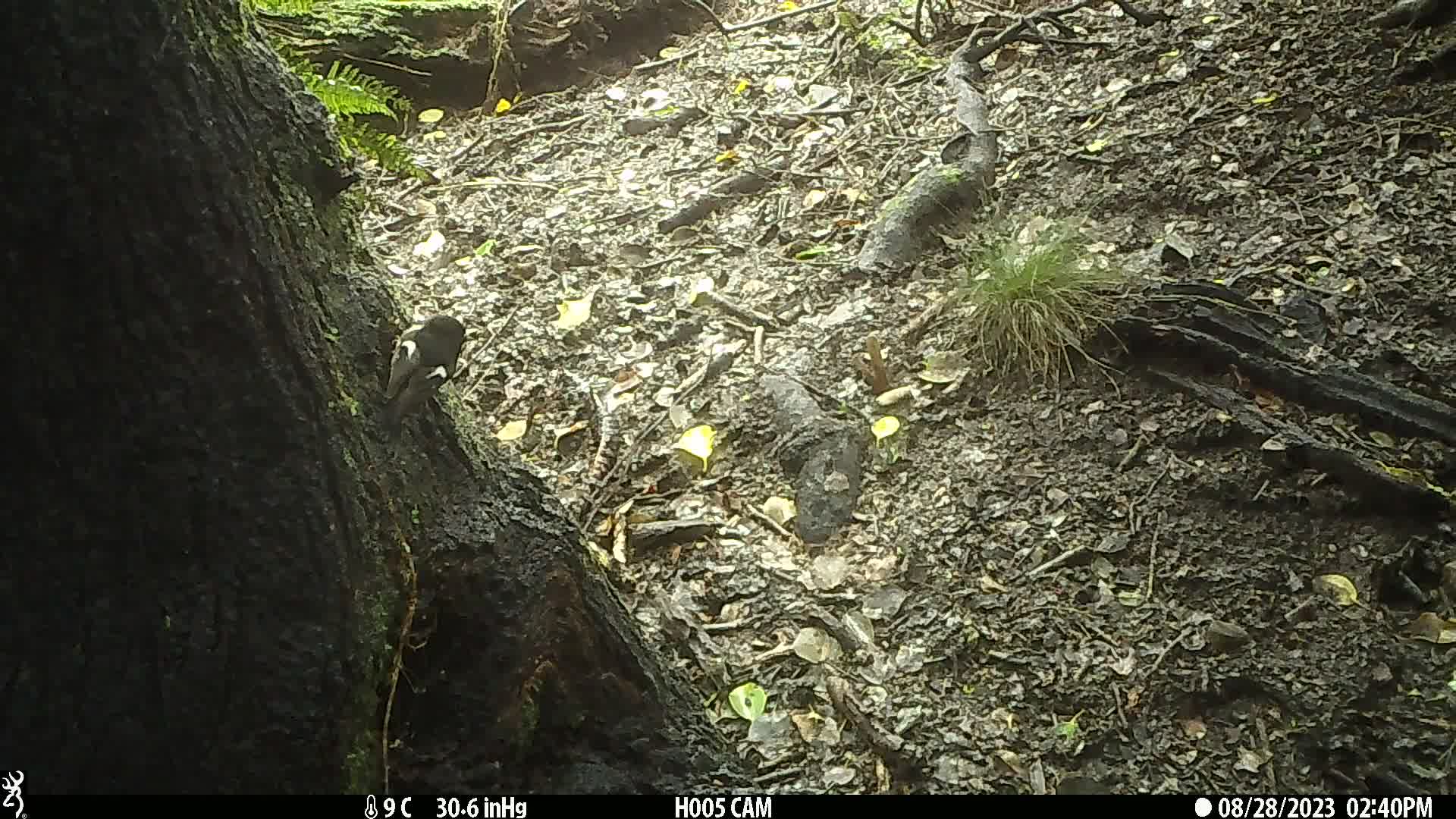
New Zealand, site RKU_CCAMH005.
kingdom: Animalia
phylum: Chordata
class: Aves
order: Passeriformes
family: Petroicidae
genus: Petroica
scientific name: Petroica macrocephala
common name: tomtit